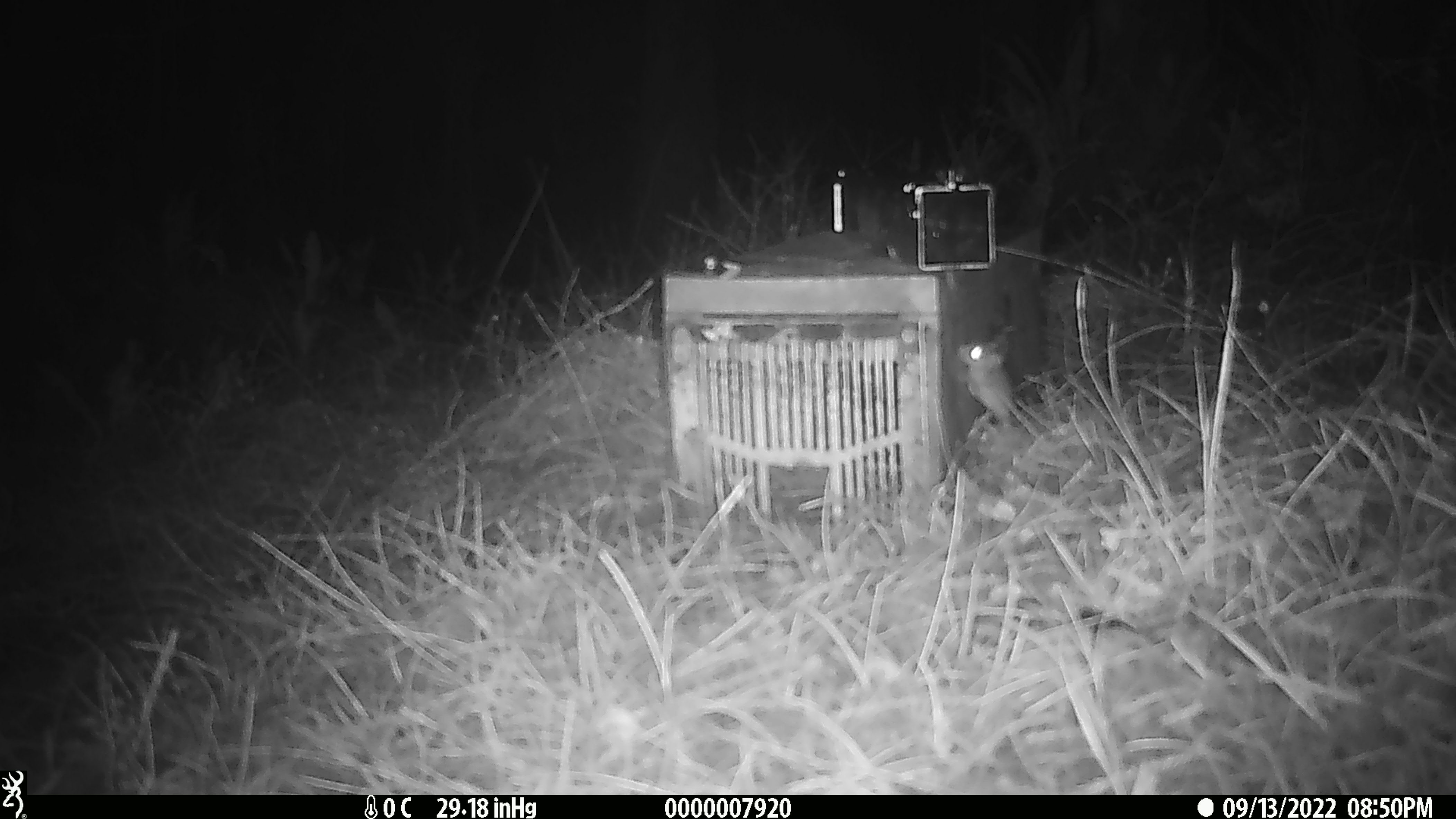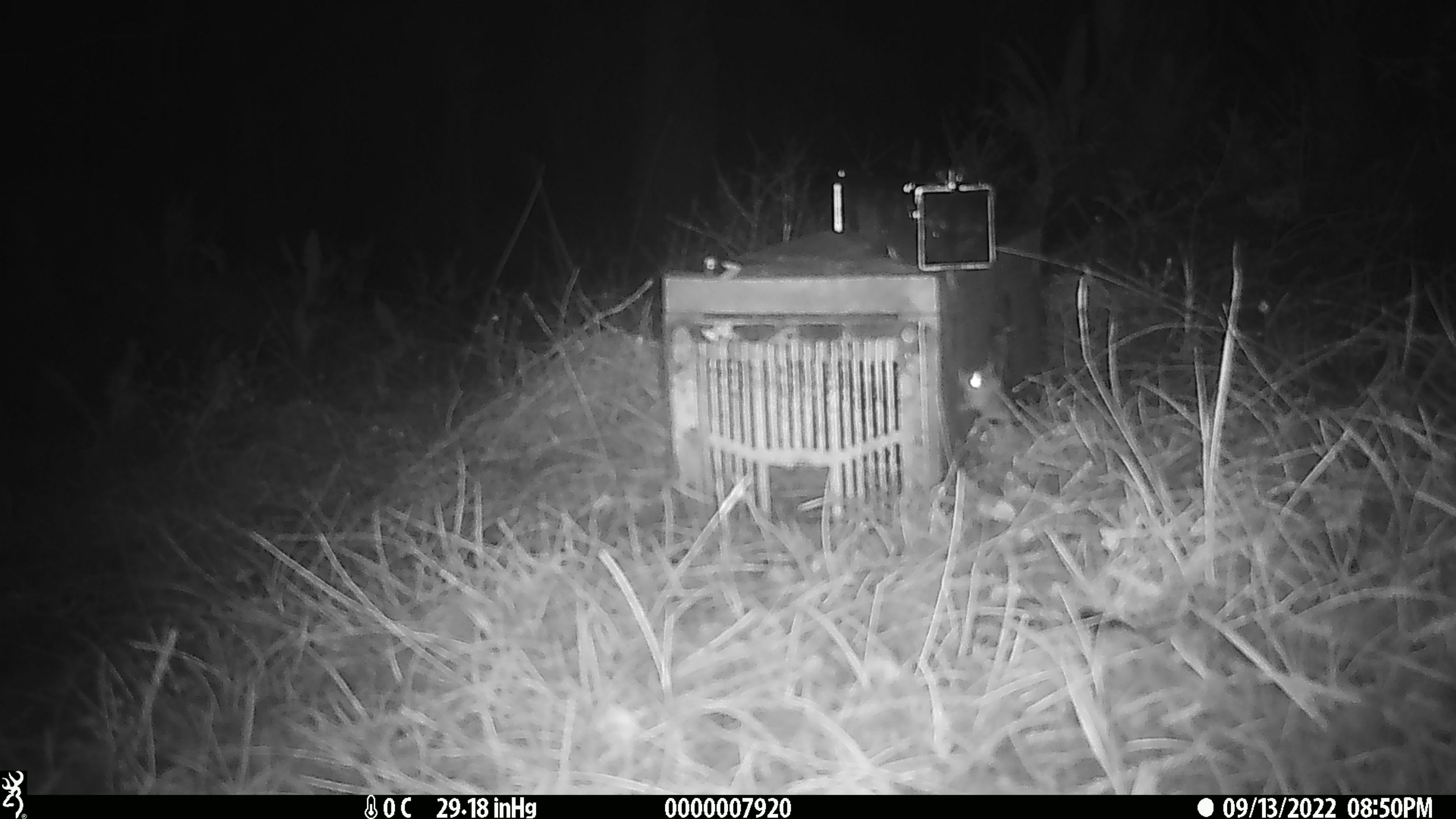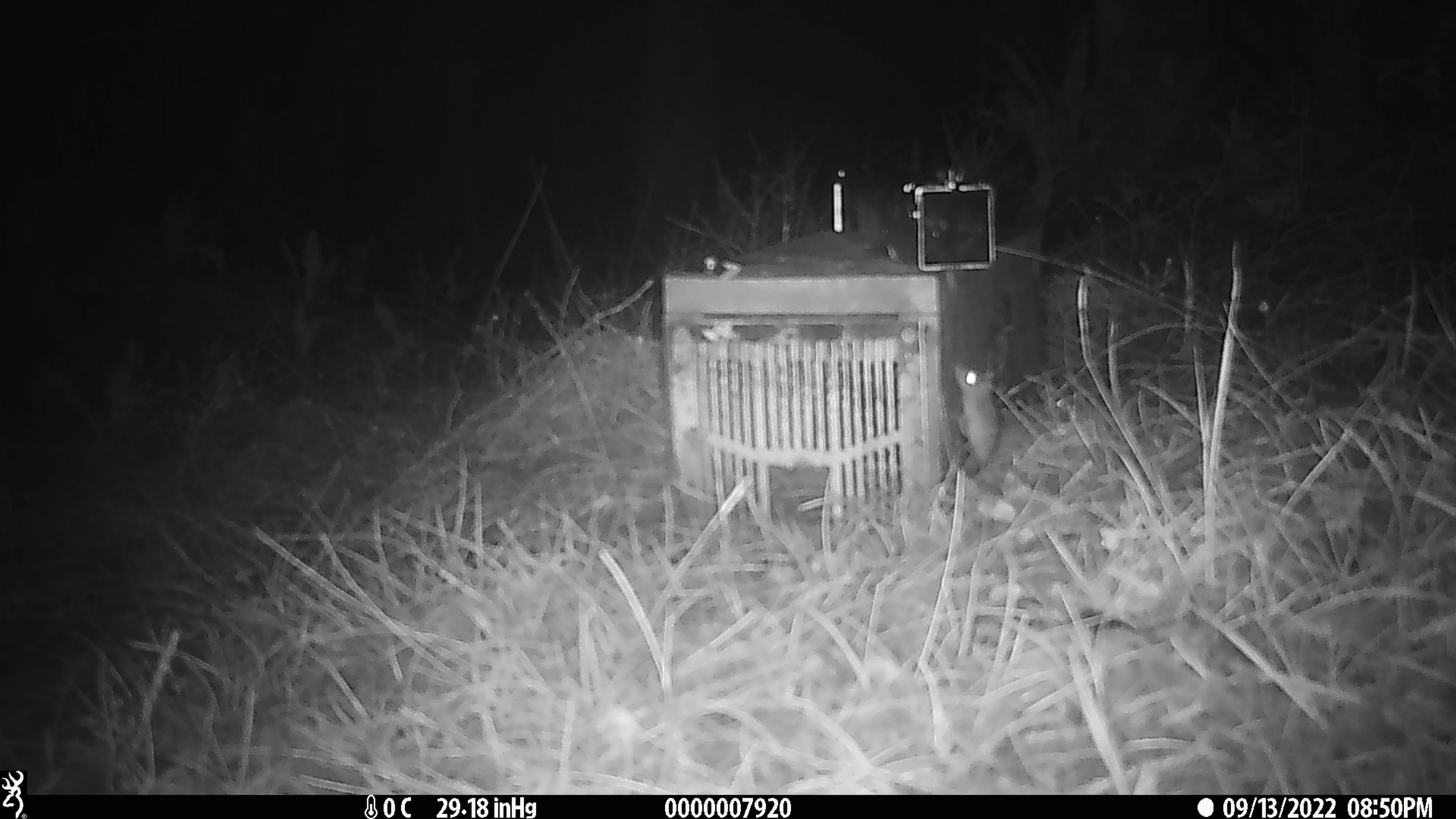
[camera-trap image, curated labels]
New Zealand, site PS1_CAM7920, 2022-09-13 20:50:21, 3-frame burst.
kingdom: Animalia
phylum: Chordata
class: Mammalia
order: Rodentia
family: Muridae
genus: Mus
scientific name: Mus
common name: mouse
Mouse (Mus).